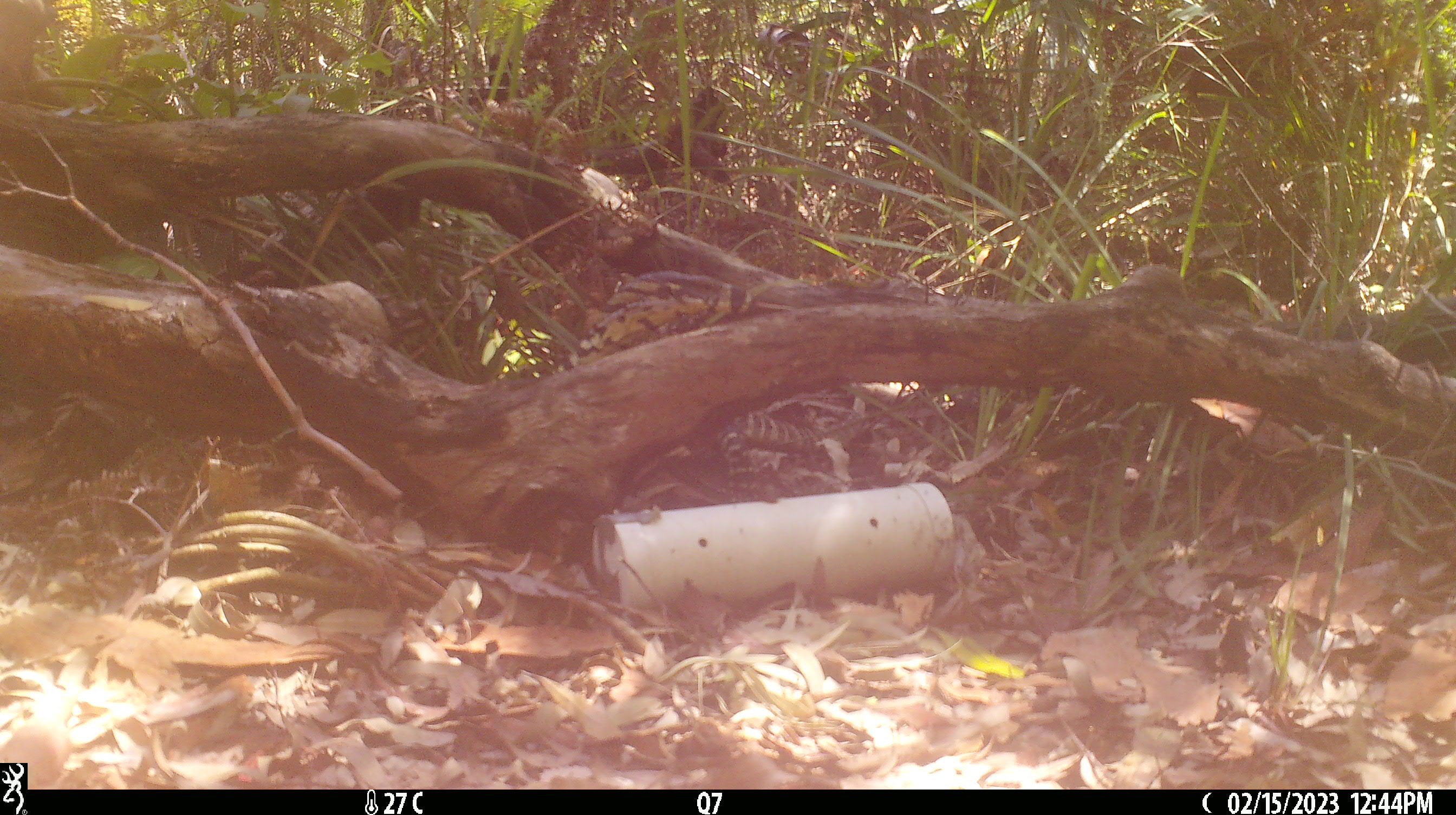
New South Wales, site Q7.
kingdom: Animalia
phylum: Chordata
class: Reptilia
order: Squamata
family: Varanidae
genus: Varanus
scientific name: Varanus varius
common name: lace monitor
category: goanna